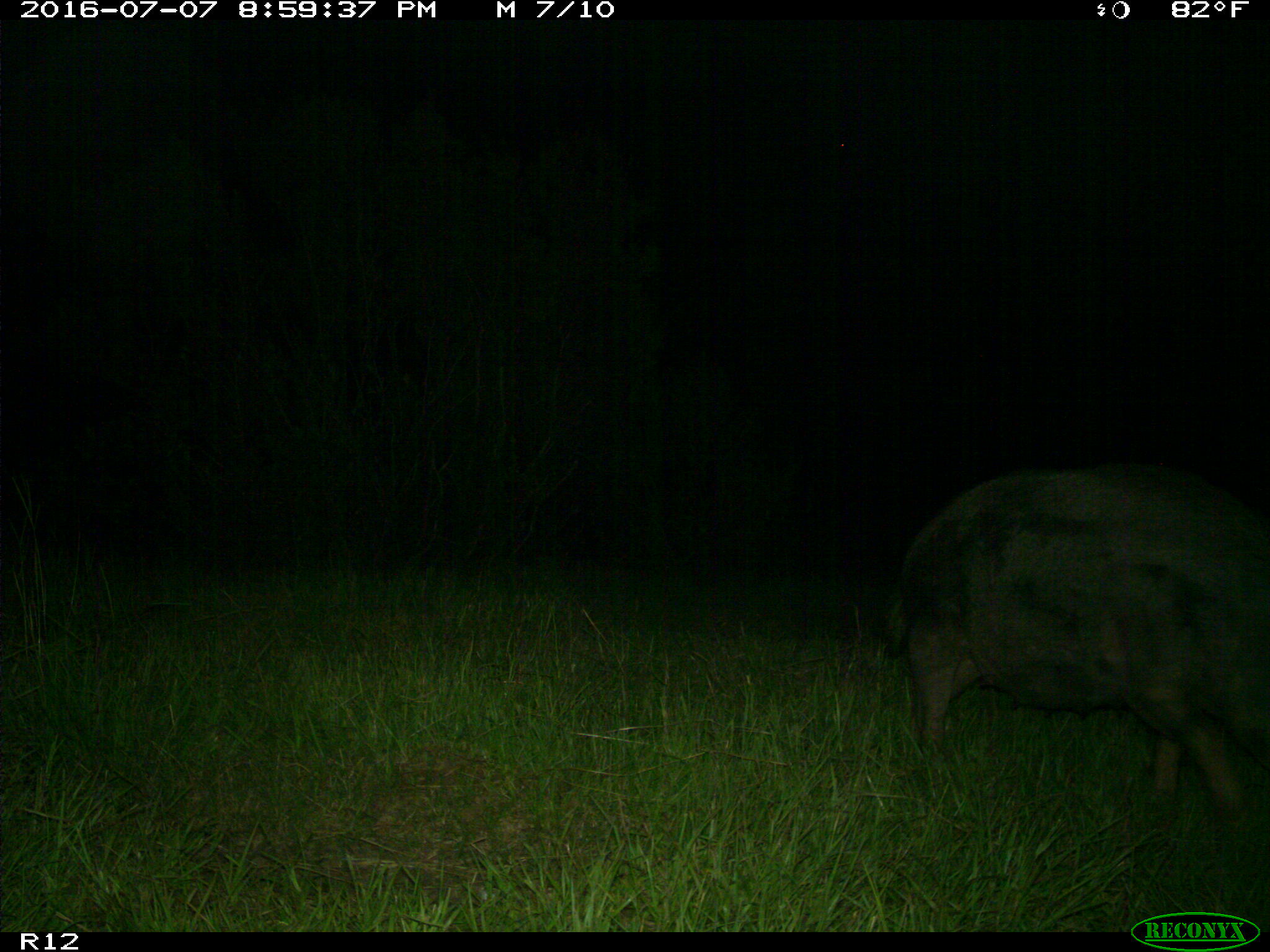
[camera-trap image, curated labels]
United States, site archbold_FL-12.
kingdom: Animalia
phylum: Chordata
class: Mammalia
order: Artiodactyla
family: Suidae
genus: Sus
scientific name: Sus scrofa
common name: wild boar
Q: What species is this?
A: Sus scrofa (wild boar).